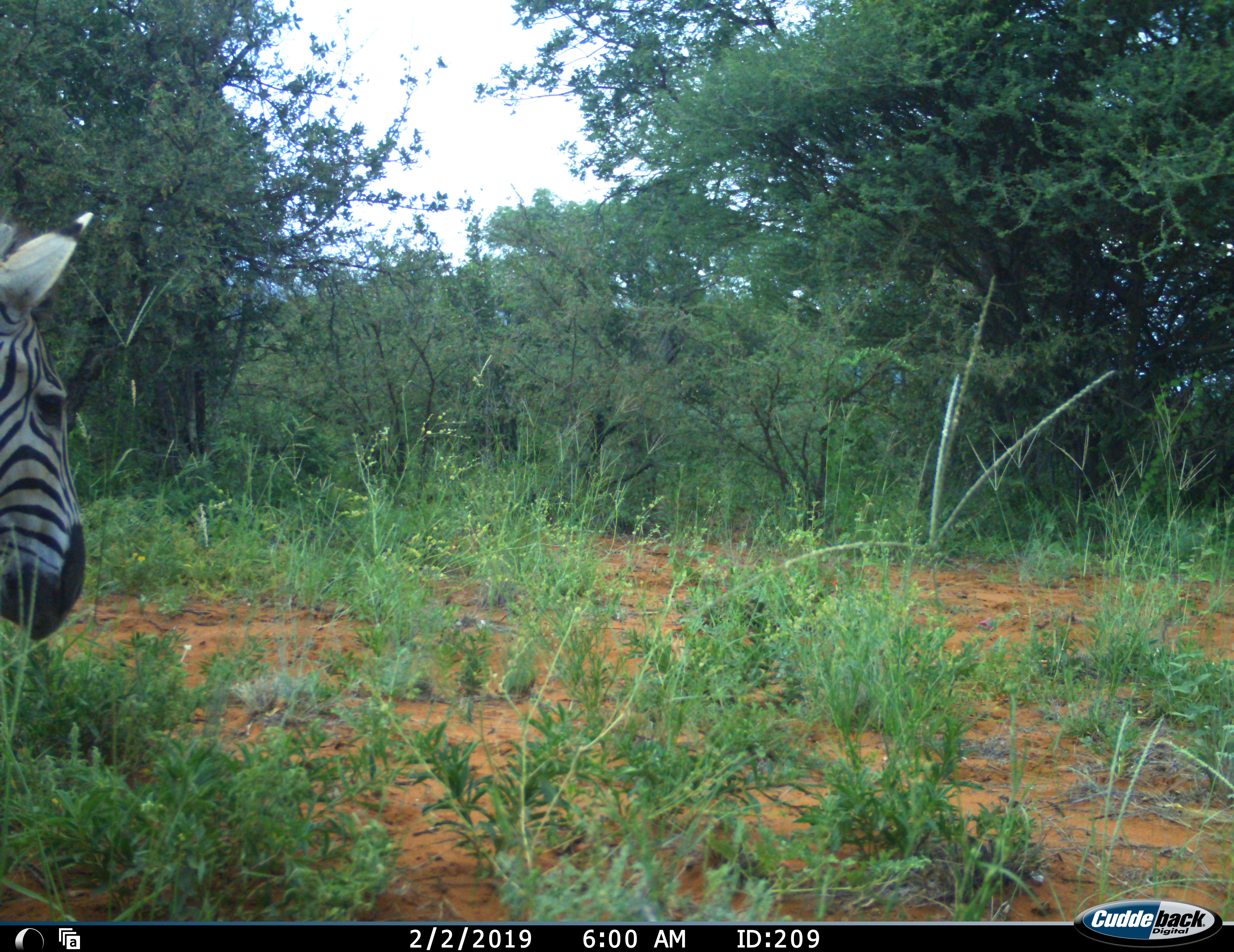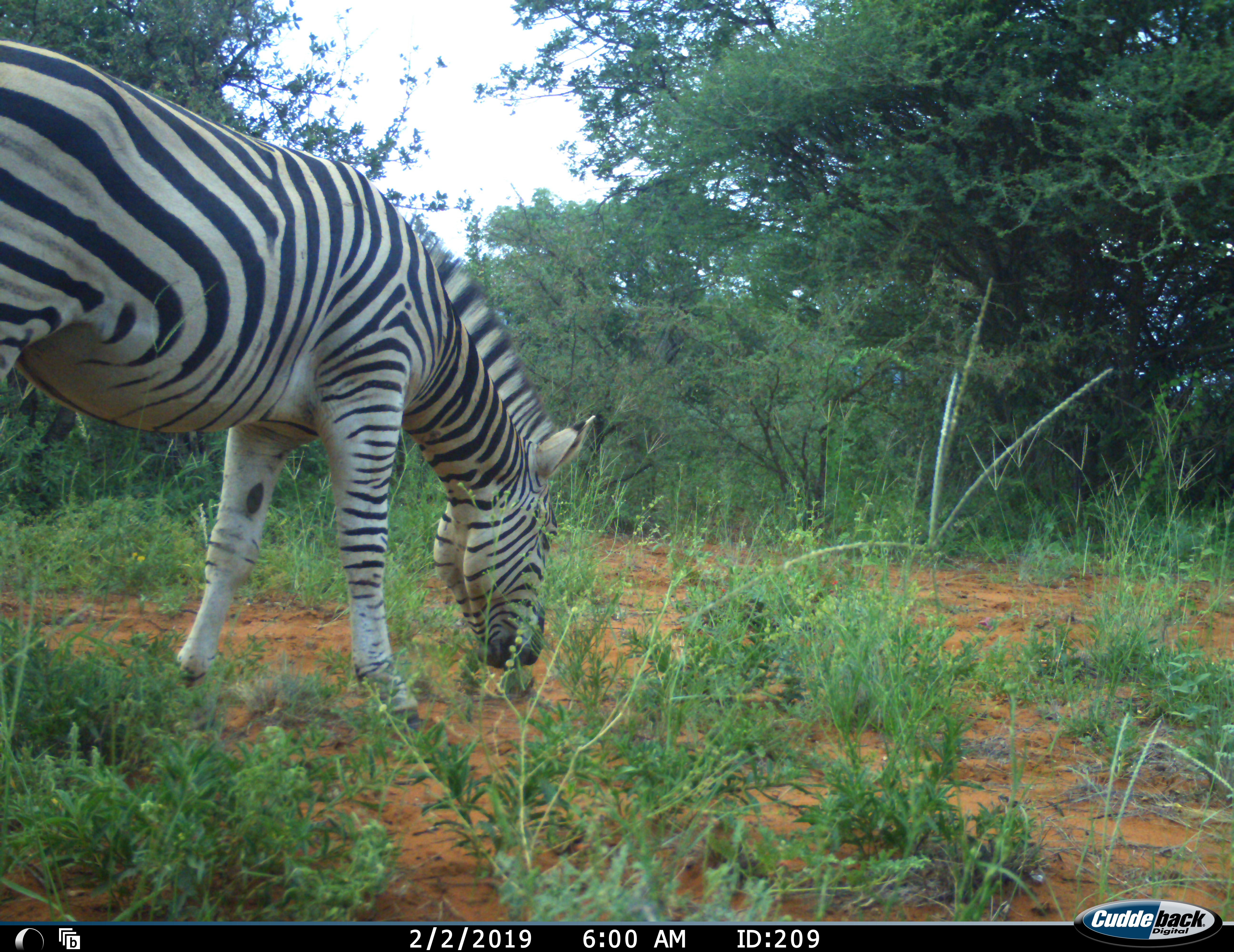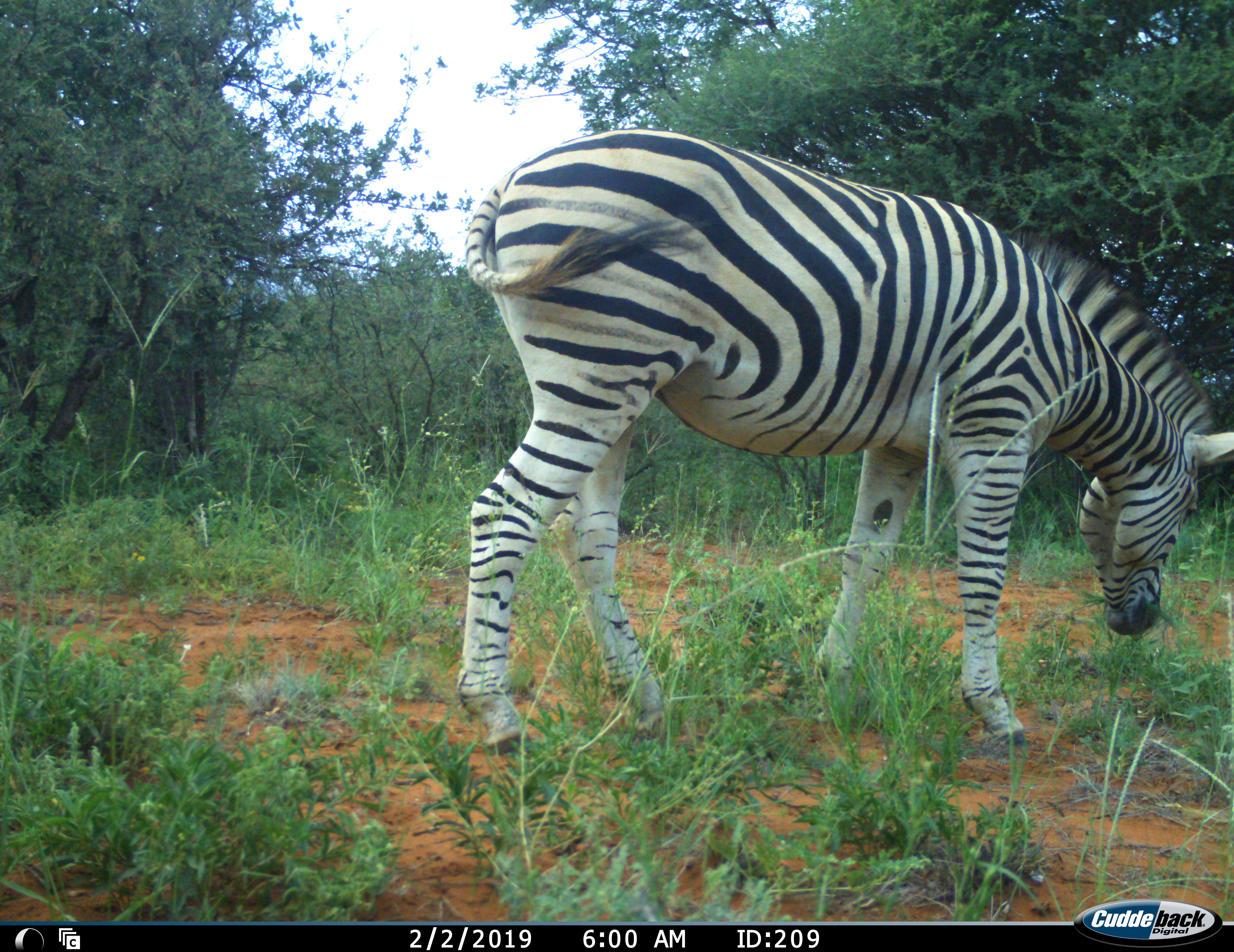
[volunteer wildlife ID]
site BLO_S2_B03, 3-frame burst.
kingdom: Animalia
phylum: Chordata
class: Mammalia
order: Perissodactyla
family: Equidae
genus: Equus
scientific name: Equus quagga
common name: plains zebra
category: zebraplains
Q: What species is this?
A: Zebraplains (plains zebra) (Equus quagga).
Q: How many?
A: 1.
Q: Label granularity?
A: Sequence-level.